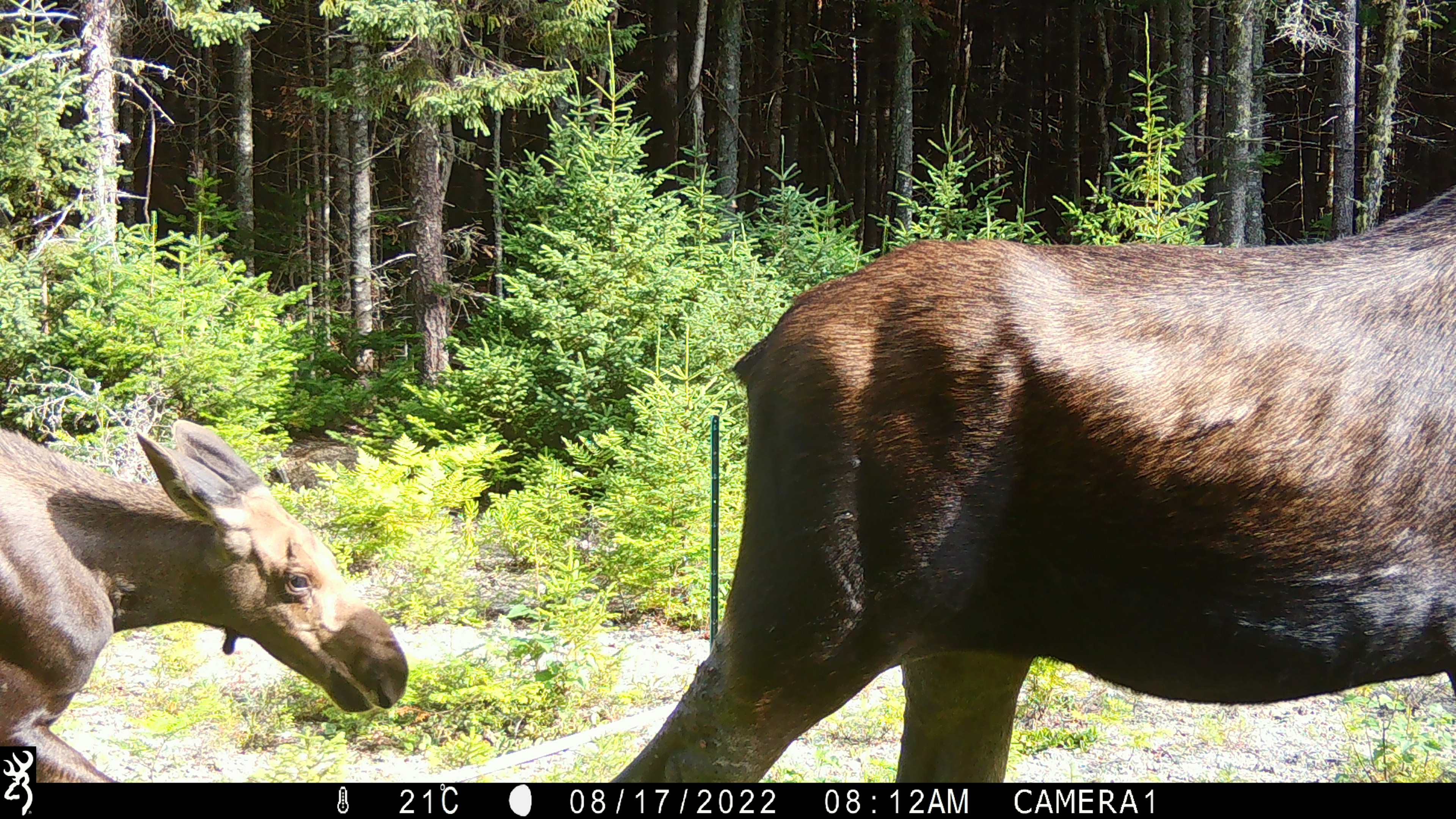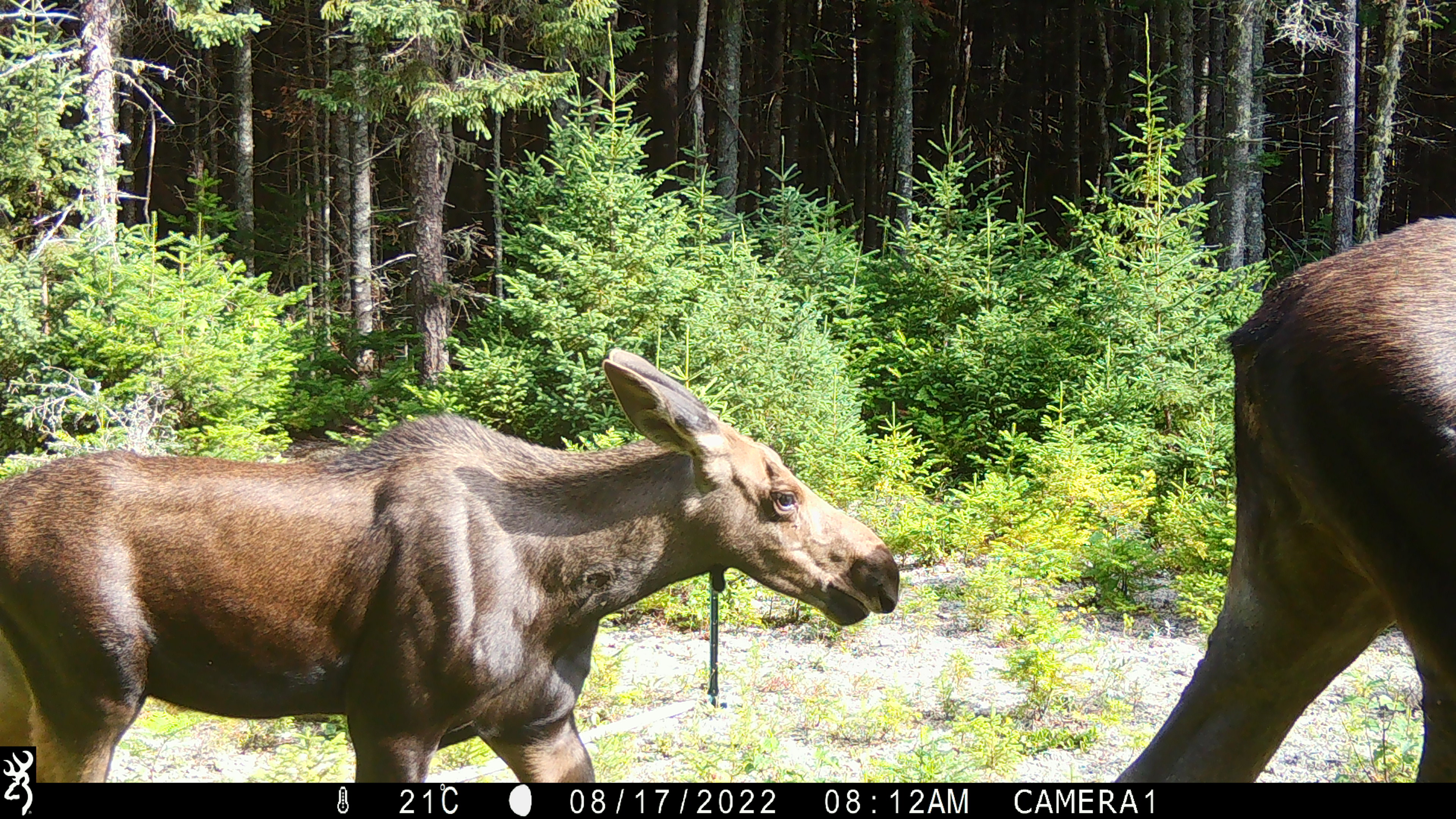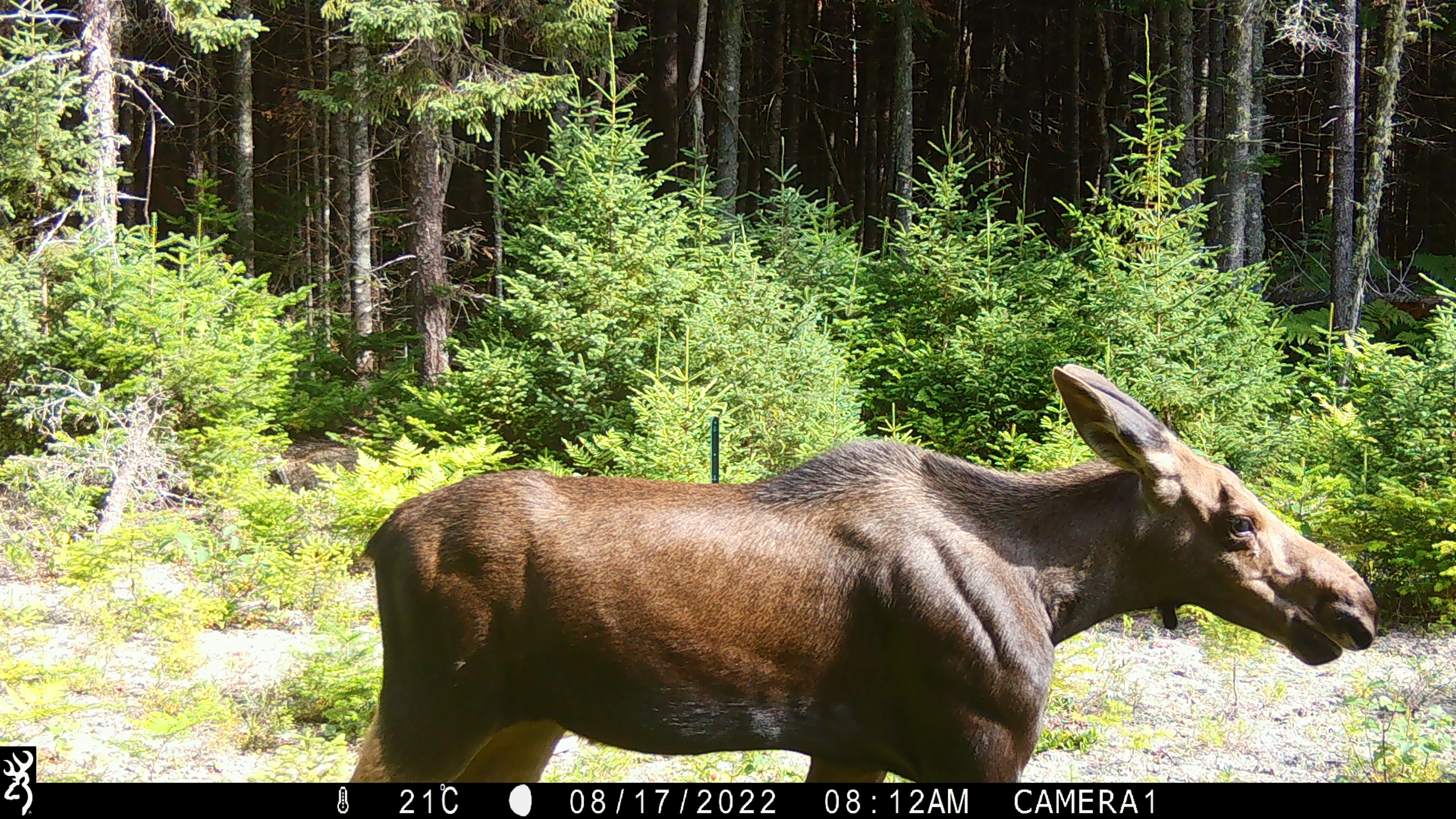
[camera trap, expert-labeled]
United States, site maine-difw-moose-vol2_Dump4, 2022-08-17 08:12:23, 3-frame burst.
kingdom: Animalia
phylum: Chordata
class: Mammalia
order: Artiodactyla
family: Cervidae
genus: Alces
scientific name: Alces alces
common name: moose